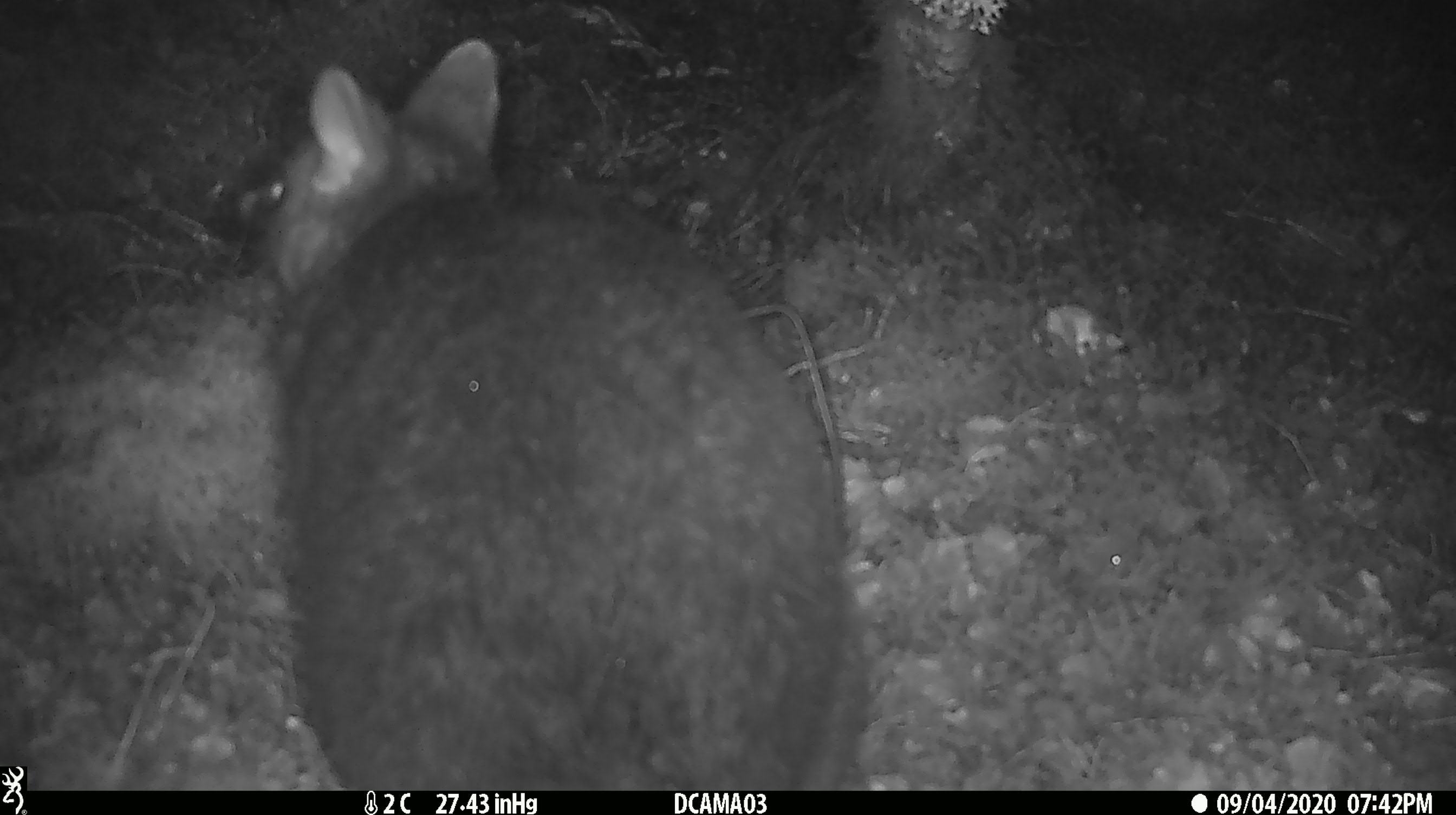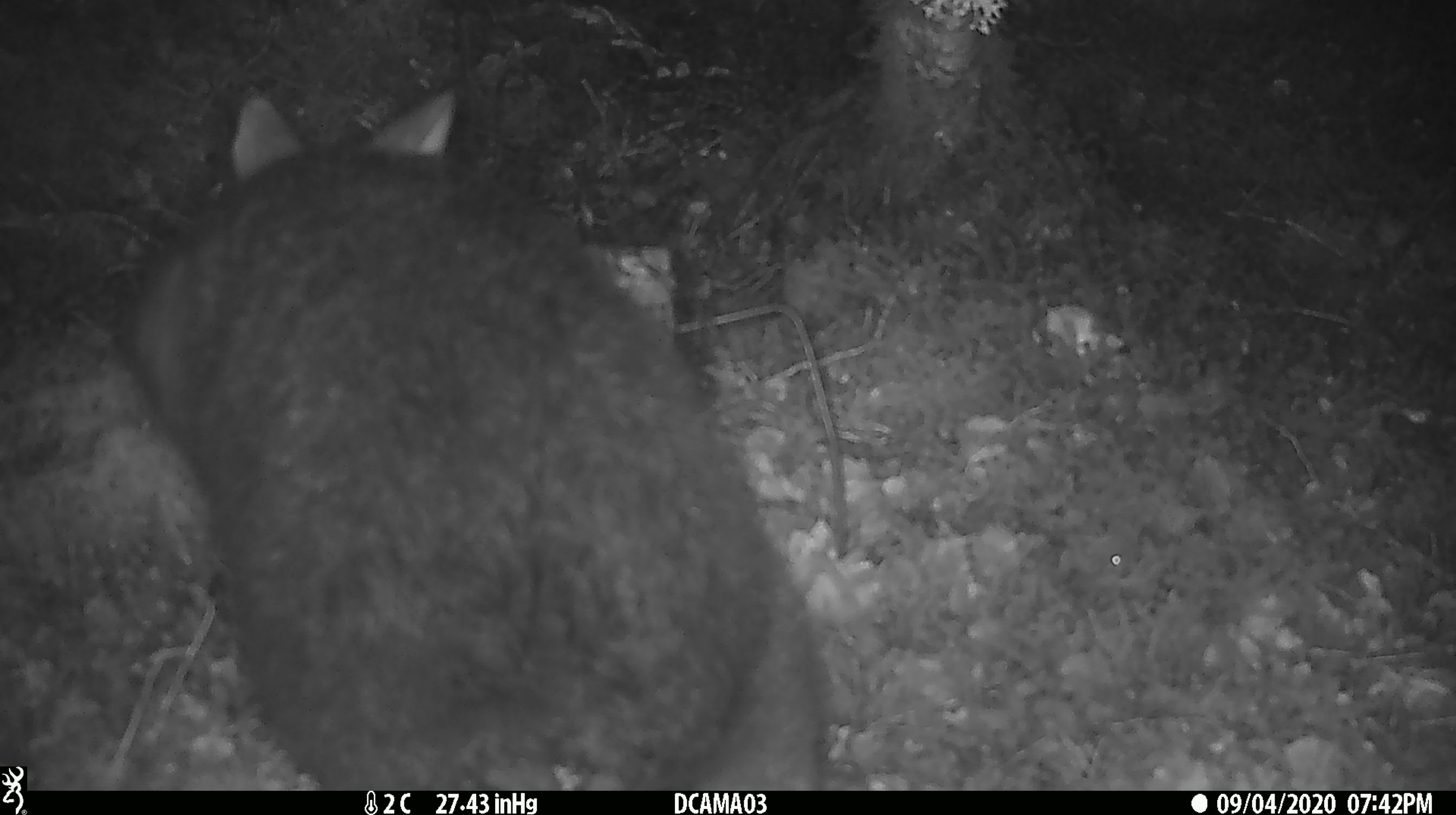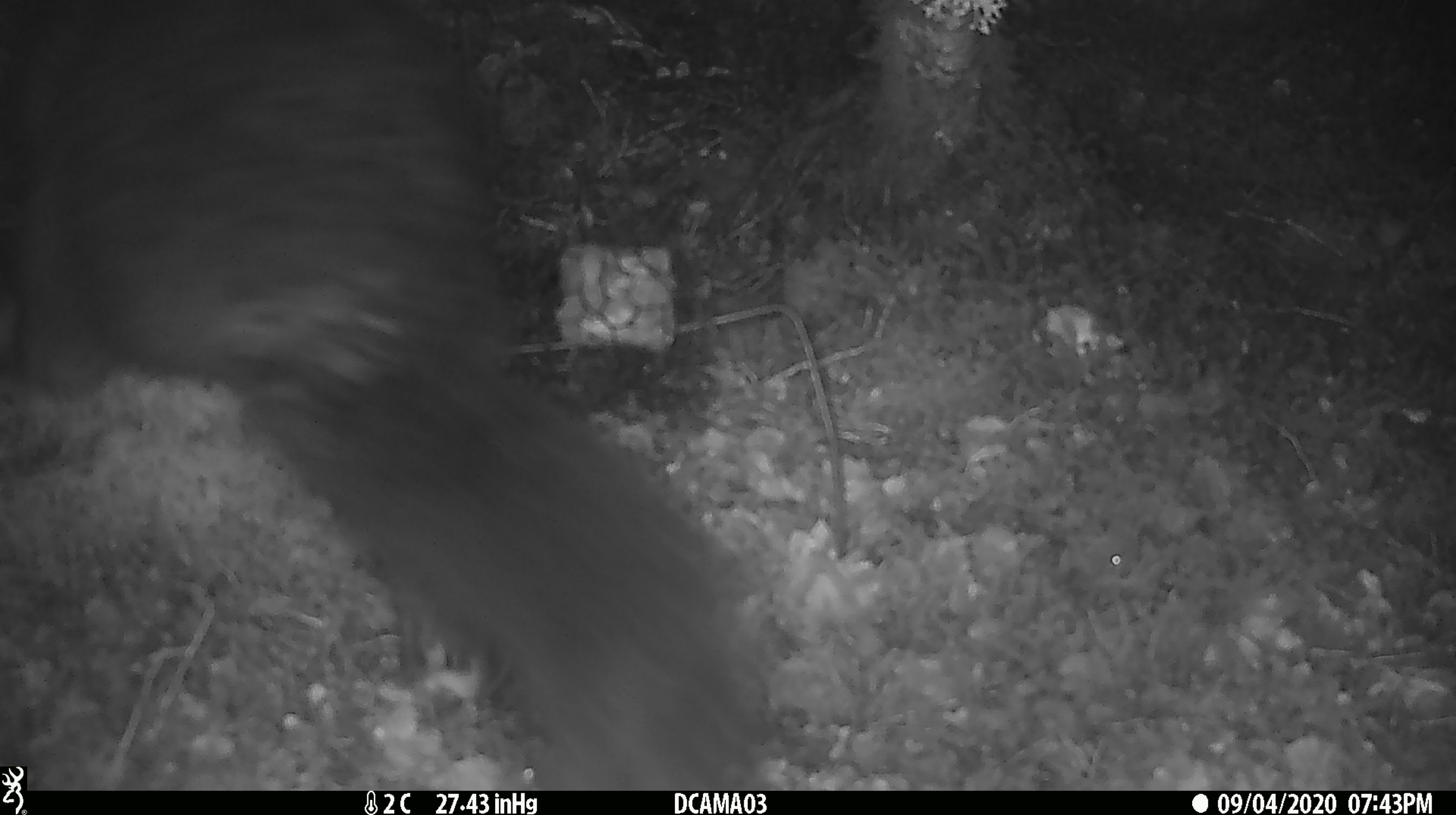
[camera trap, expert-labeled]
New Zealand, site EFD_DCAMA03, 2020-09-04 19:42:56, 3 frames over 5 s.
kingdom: Animalia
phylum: Chordata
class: Mammalia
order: Diprotodontia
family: Phalangeridae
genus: Trichosurus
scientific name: Trichosurus vulpecula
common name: common brushtail possum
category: possum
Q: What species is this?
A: Possum (common brushtail possum) (Trichosurus vulpecula).